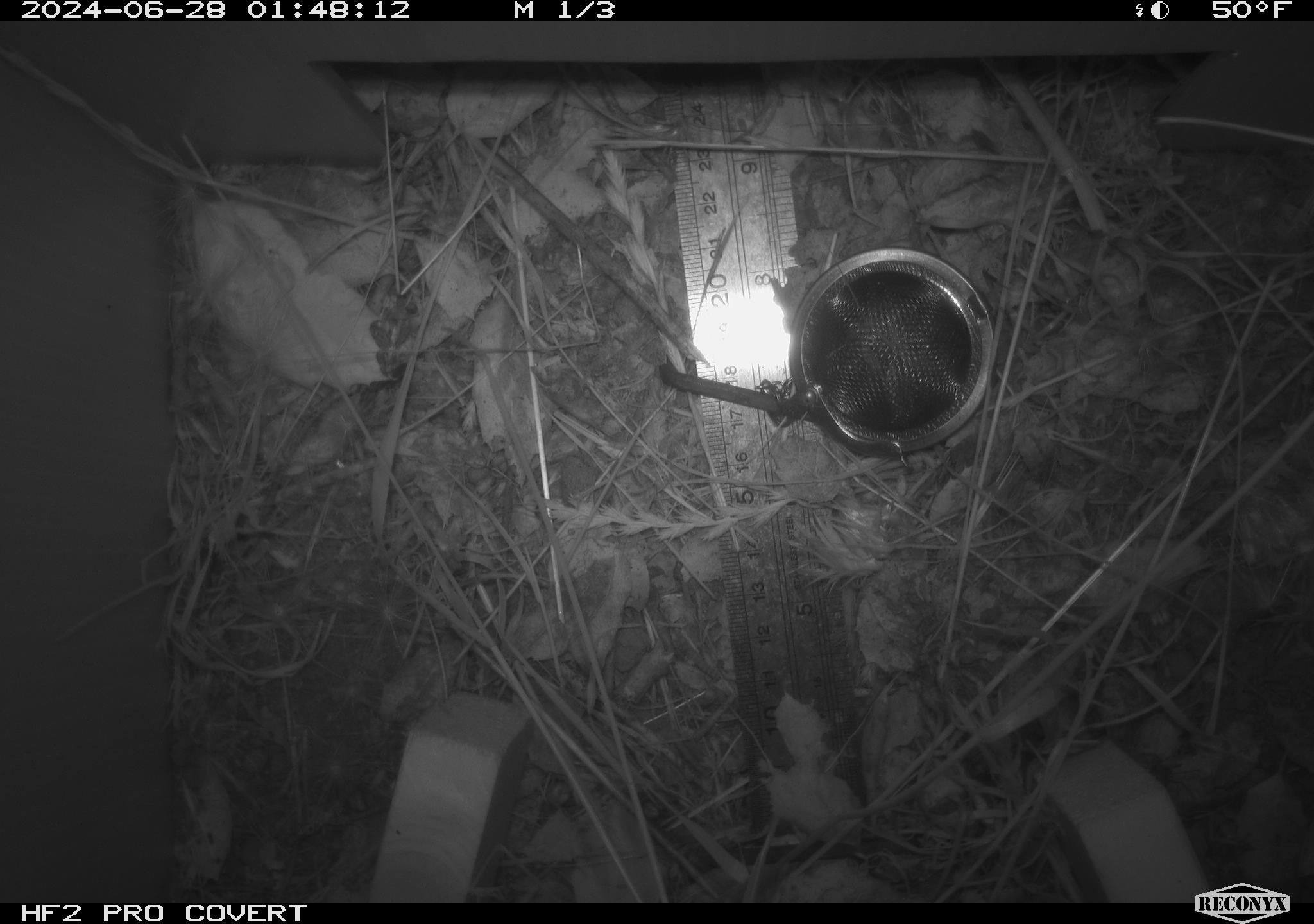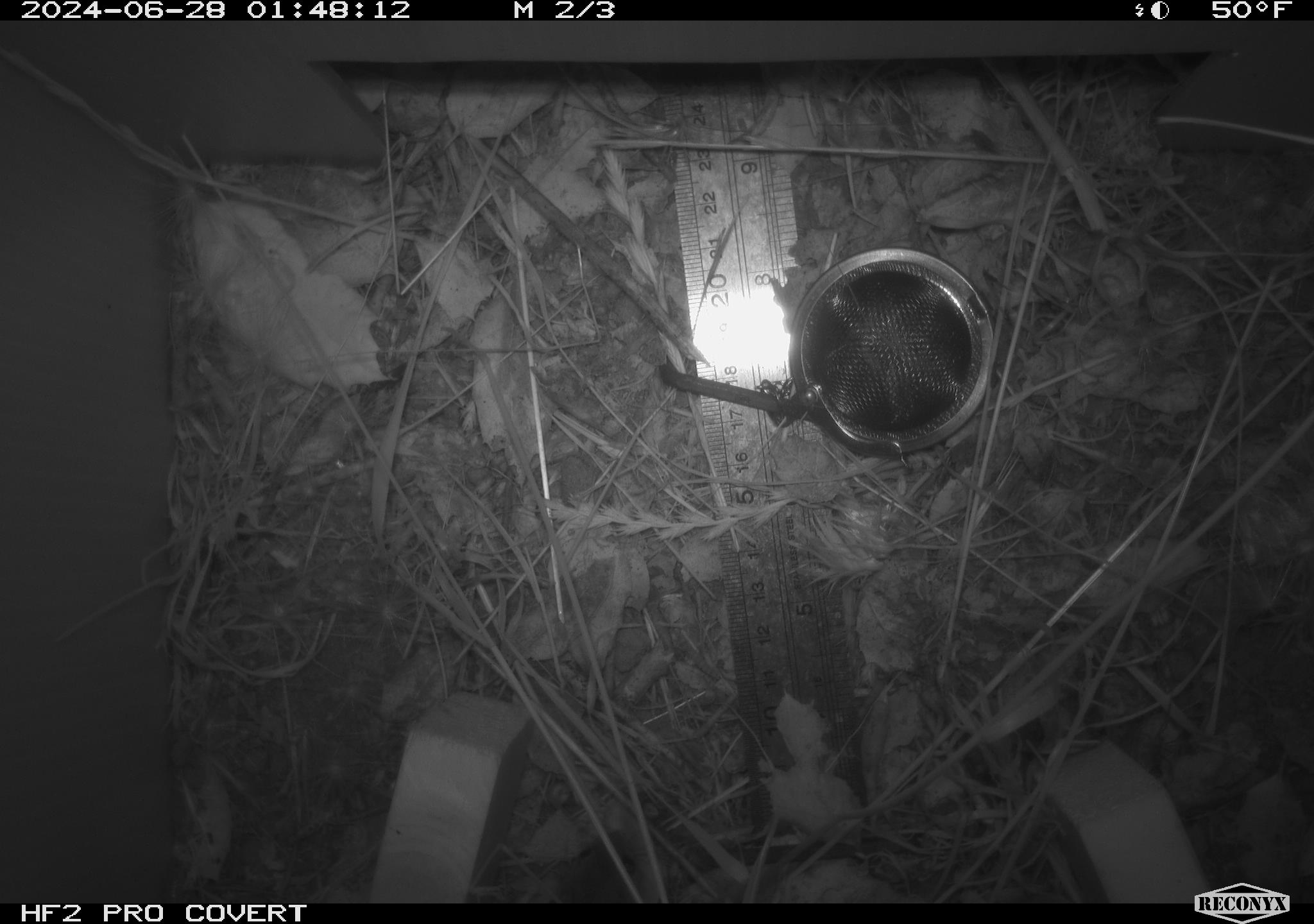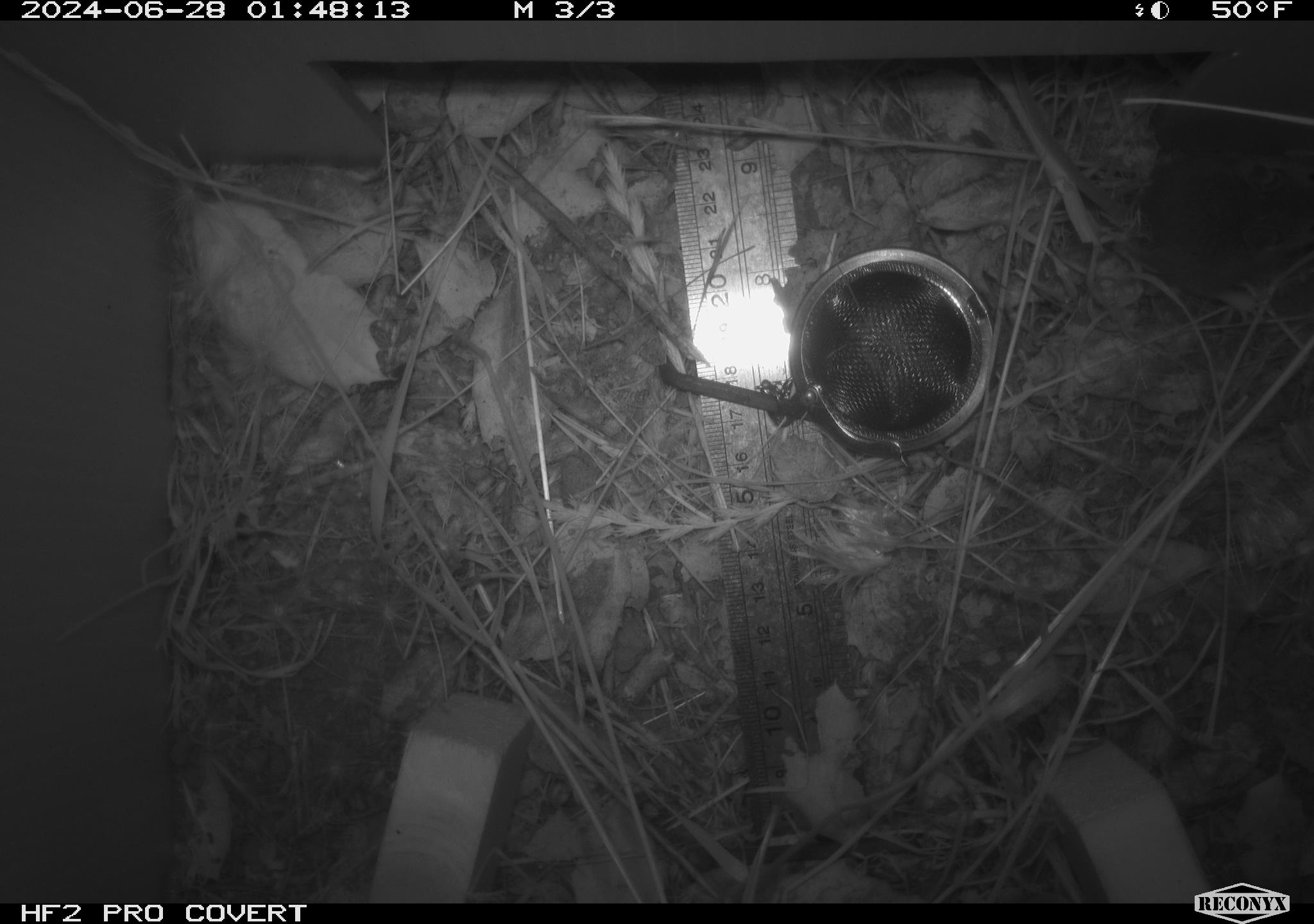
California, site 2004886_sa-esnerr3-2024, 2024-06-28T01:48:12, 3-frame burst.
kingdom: Animalia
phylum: Chordata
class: Mammalia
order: Rodentia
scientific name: Rodentia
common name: rodent